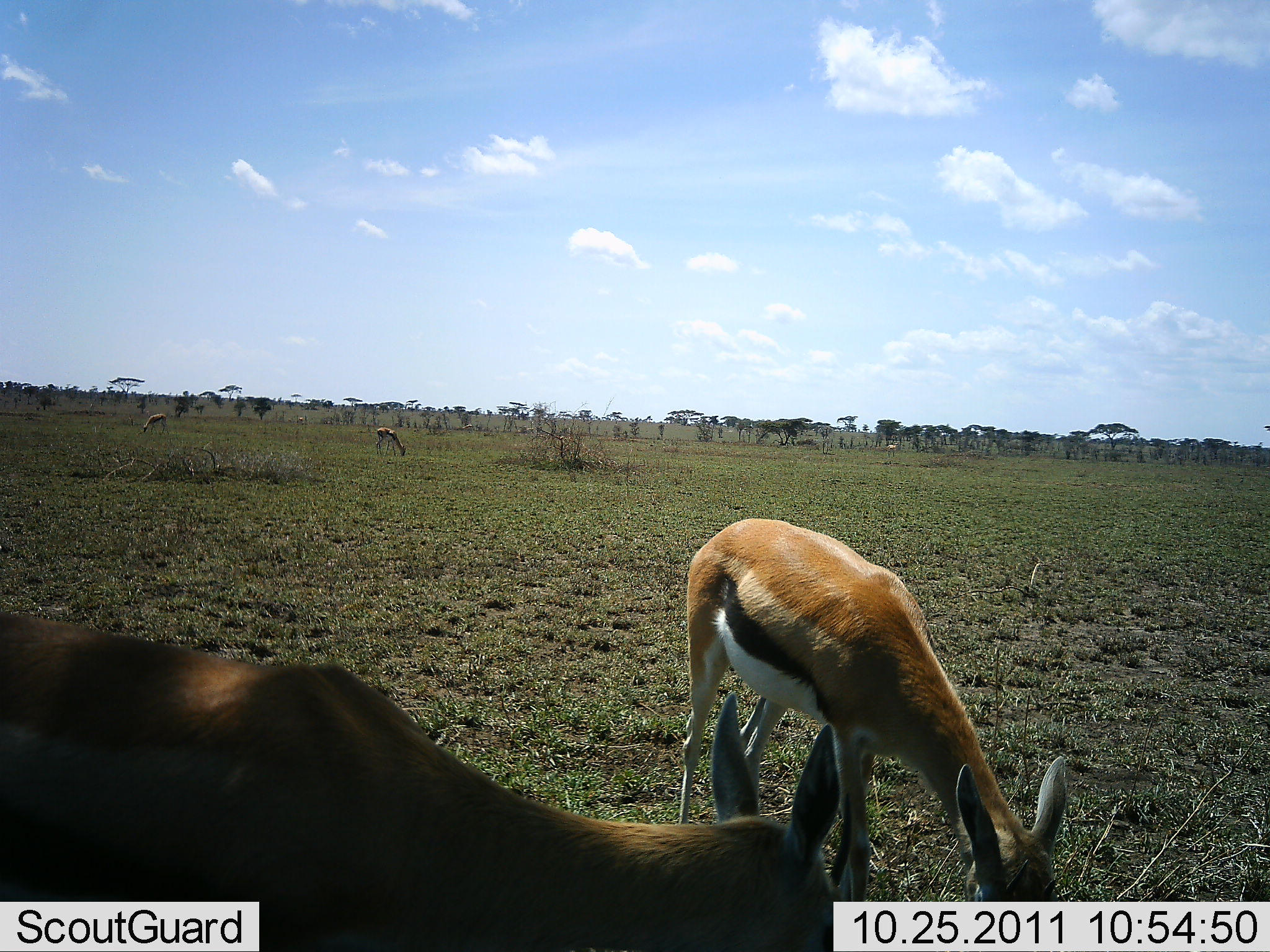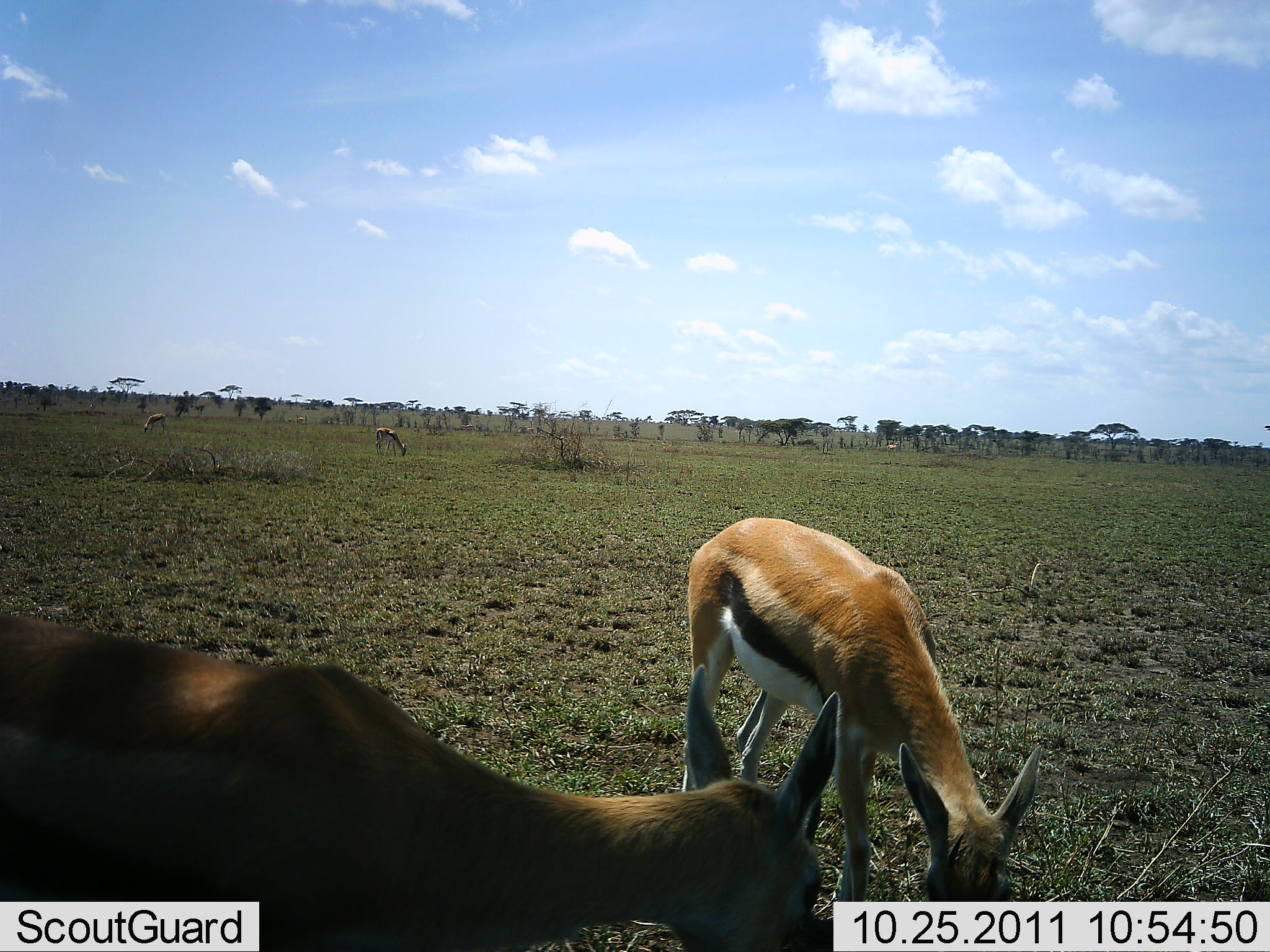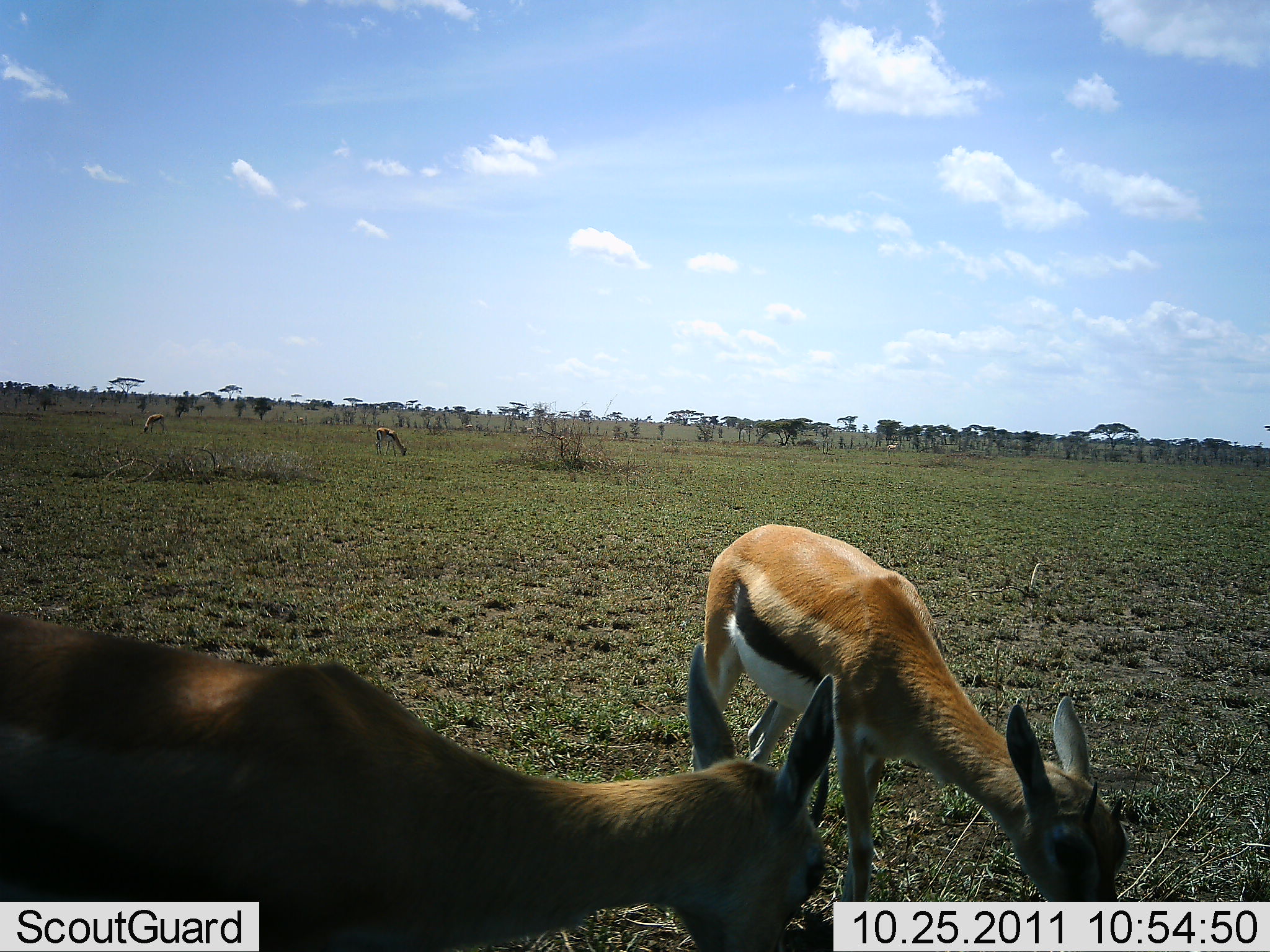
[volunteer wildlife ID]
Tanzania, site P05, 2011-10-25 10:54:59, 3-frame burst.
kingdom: Animalia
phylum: Chordata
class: Mammalia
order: Artiodactyla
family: Bovidae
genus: Eudorcas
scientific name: Eudorcas thomsonii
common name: thomson's gazelle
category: gazellethomsons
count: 4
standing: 33%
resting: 0%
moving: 13%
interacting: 0%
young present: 7%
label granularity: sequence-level